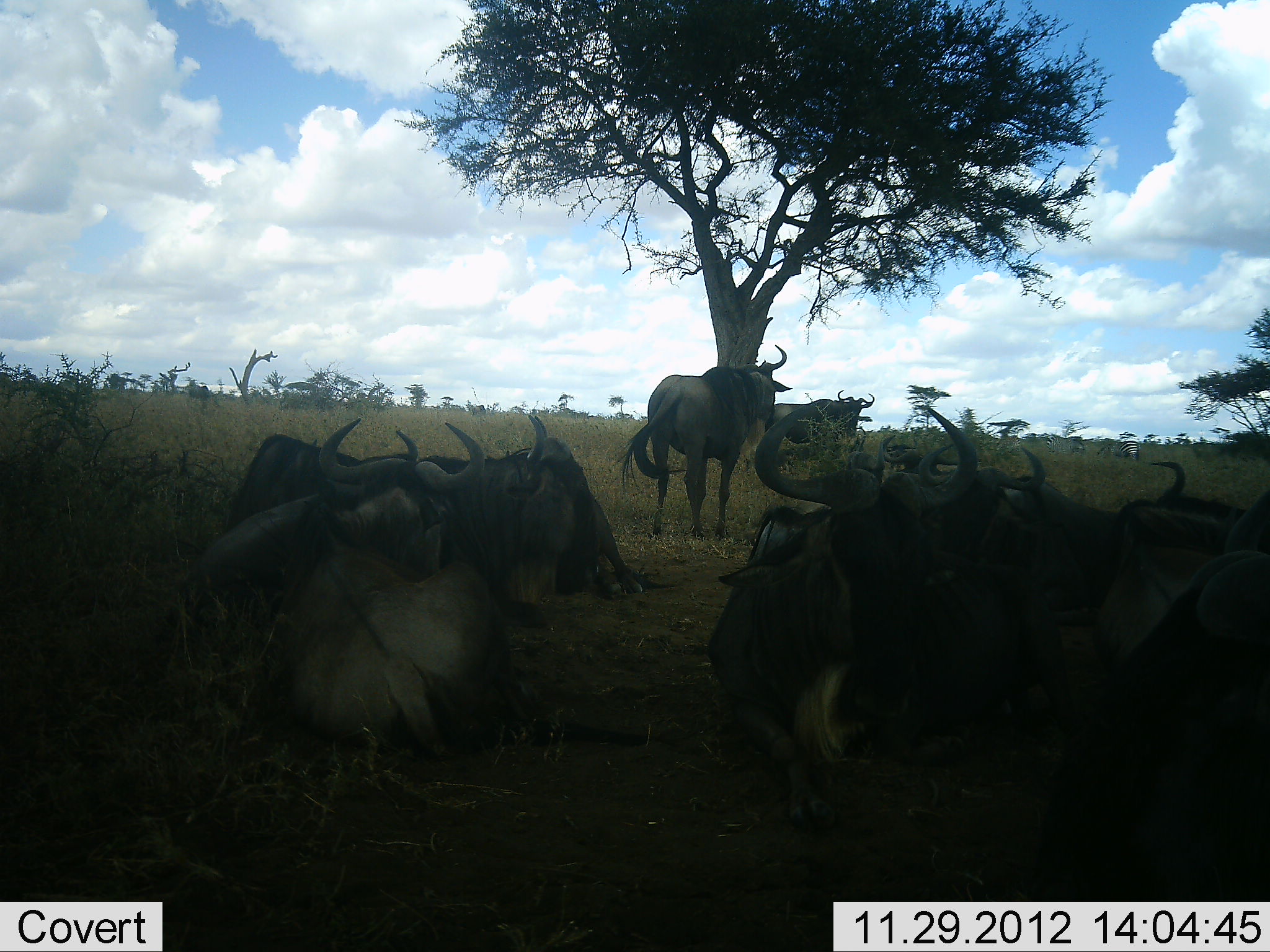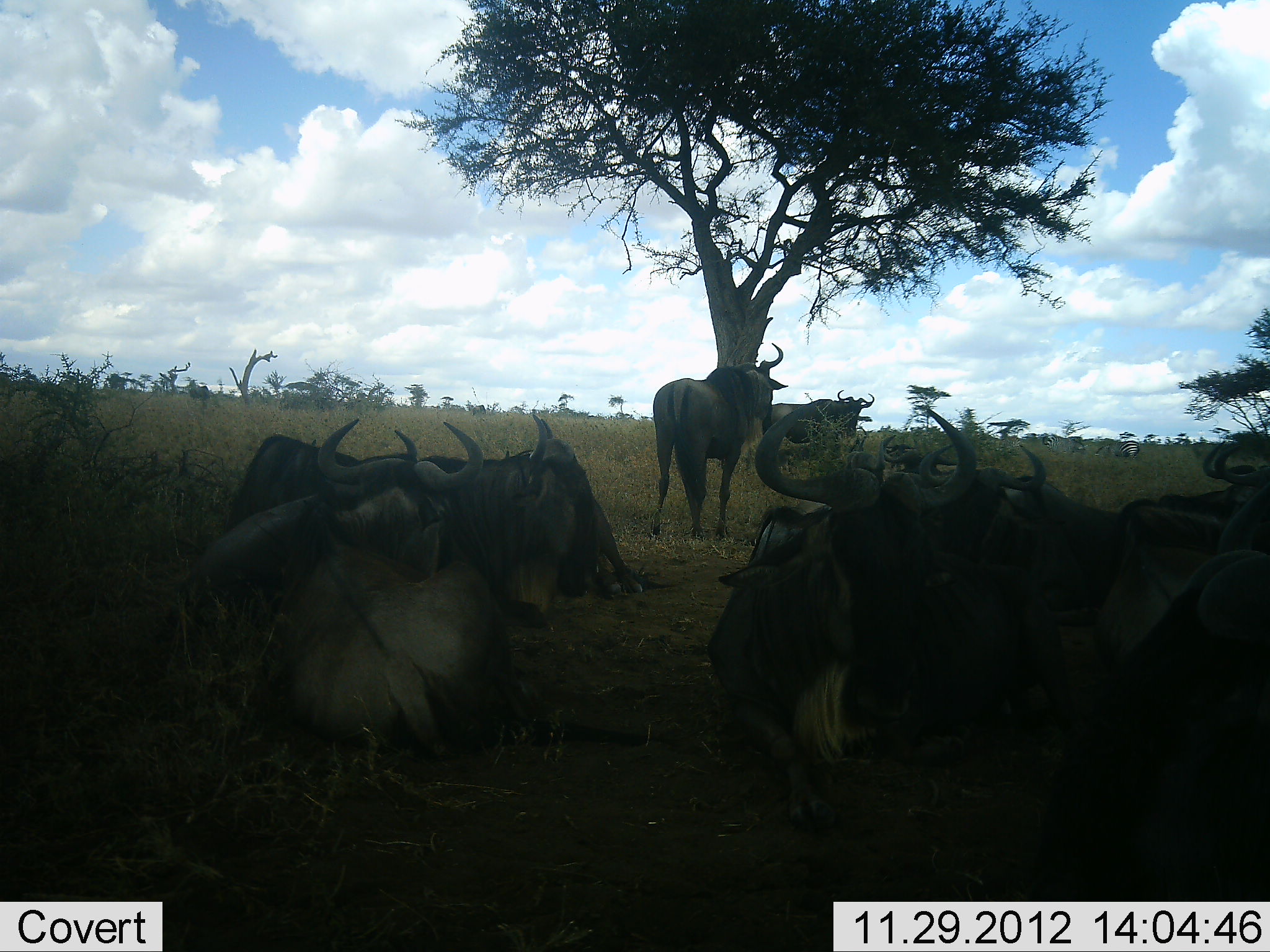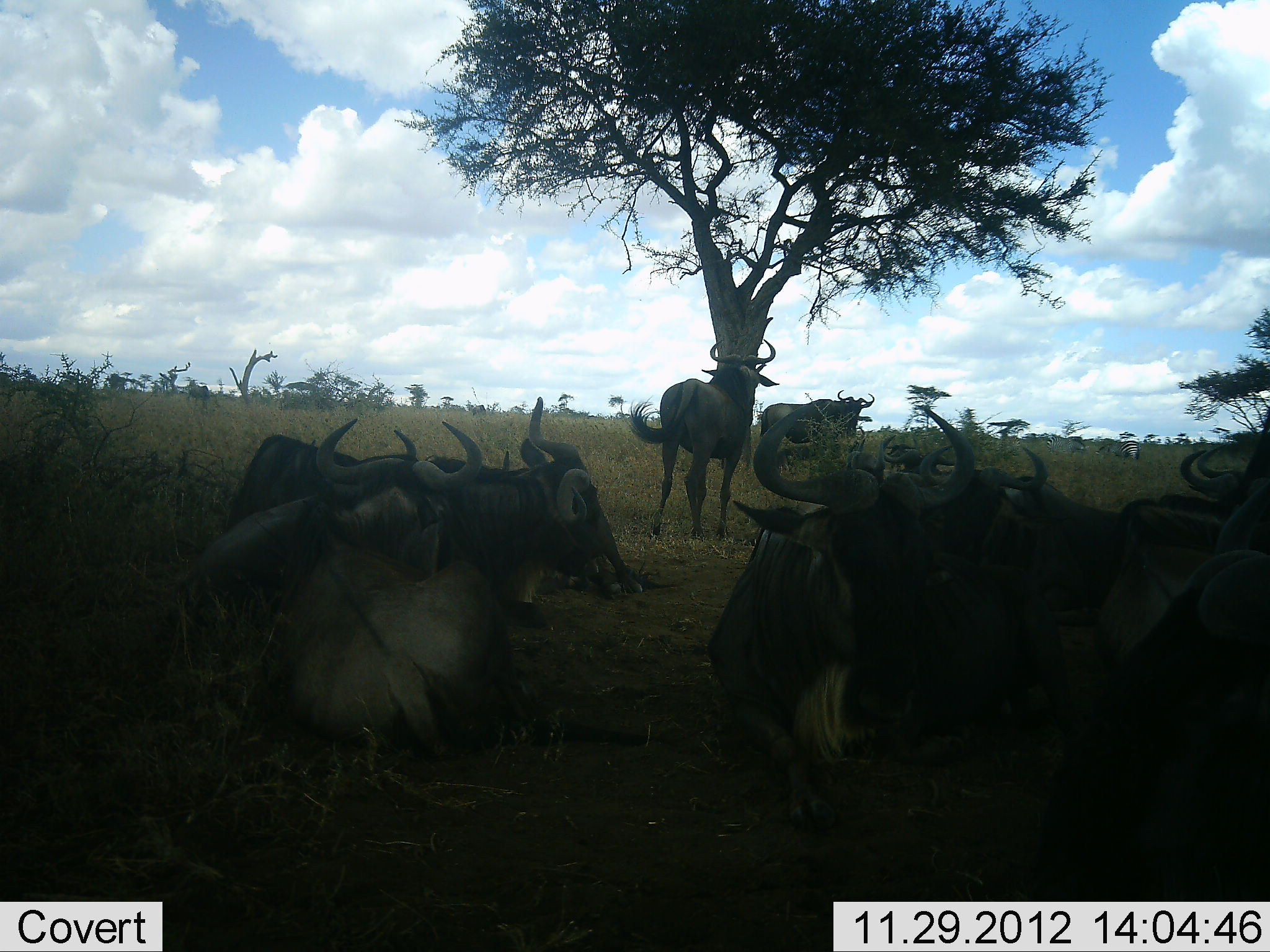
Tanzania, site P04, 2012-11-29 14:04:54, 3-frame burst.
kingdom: Animalia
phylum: Chordata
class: Mammalia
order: Artiodactyla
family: Bovidae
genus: Connochaetes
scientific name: Connochaetes taurinus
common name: blue wildebeest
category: wildebeest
Wildebeest (blue wildebeest) (Connochaetes taurinus), count 11-50. Behavior (volunteer vote fractions): standing 73%, resting 91%, moving 9%, interacting 0%. Young present (vote fraction): 0%. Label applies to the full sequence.